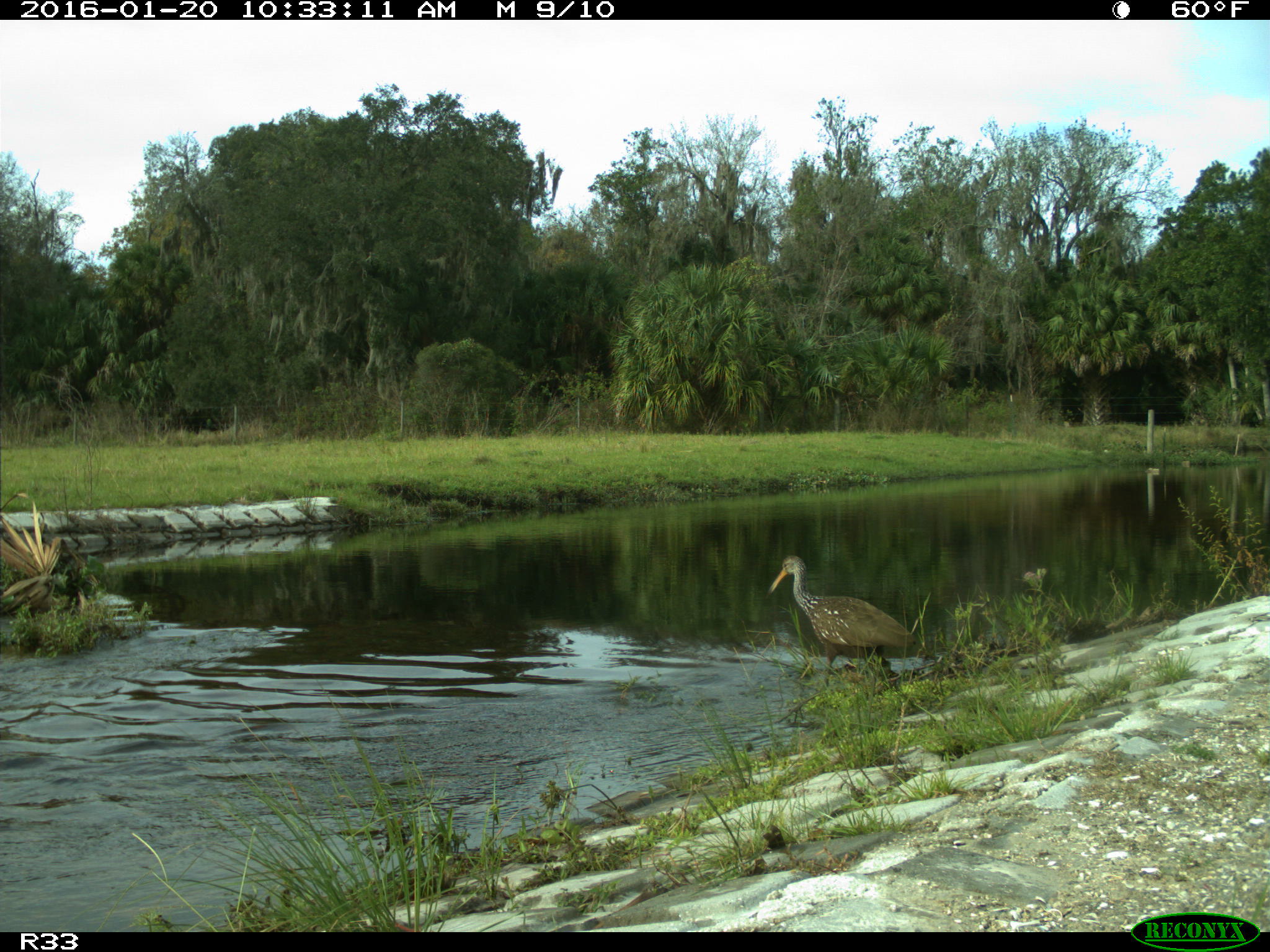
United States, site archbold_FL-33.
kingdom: Animalia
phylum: Chordata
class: Aves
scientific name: Aves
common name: birds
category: unidentified bird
Unidentified bird (birds) (Aves).